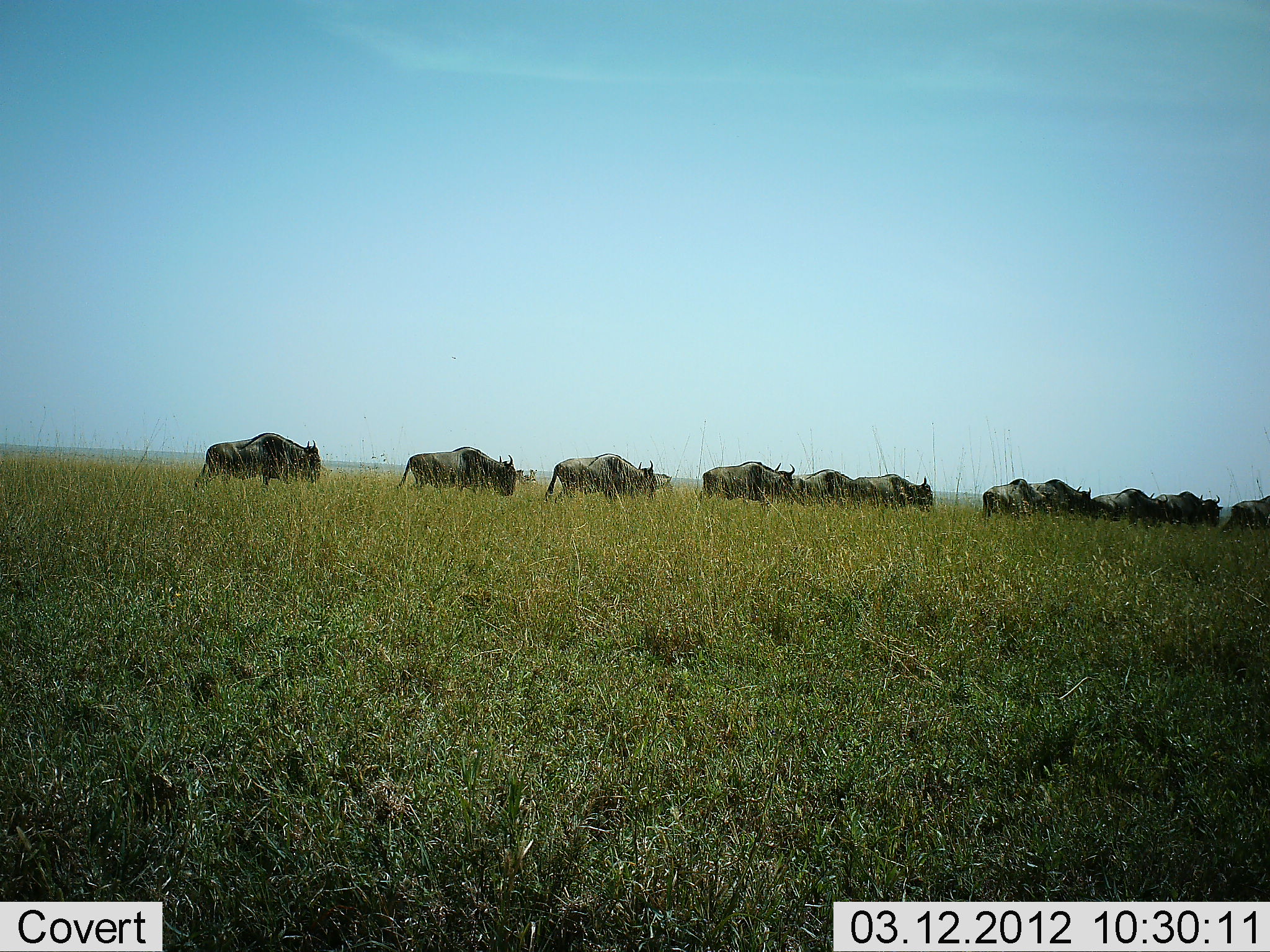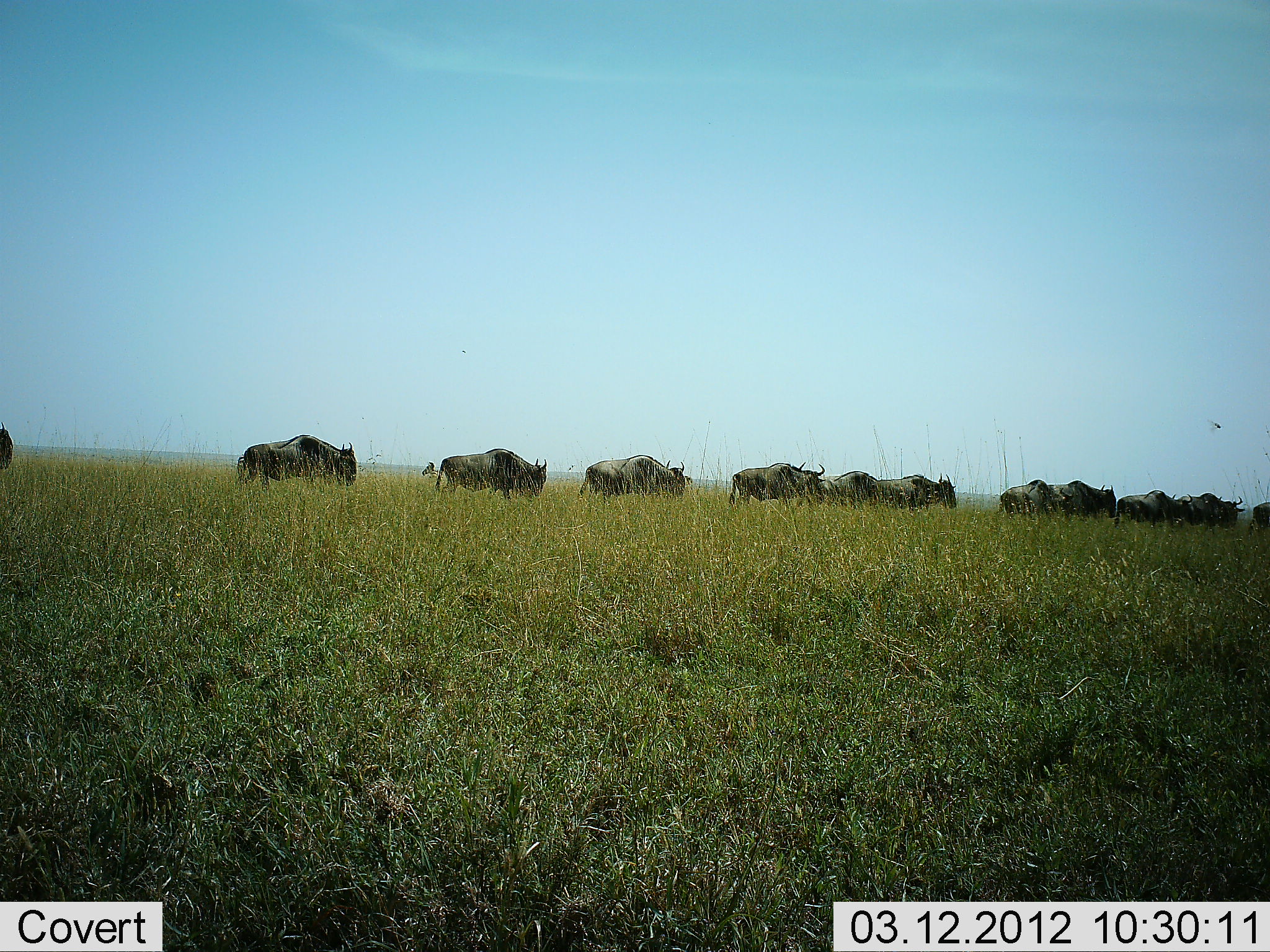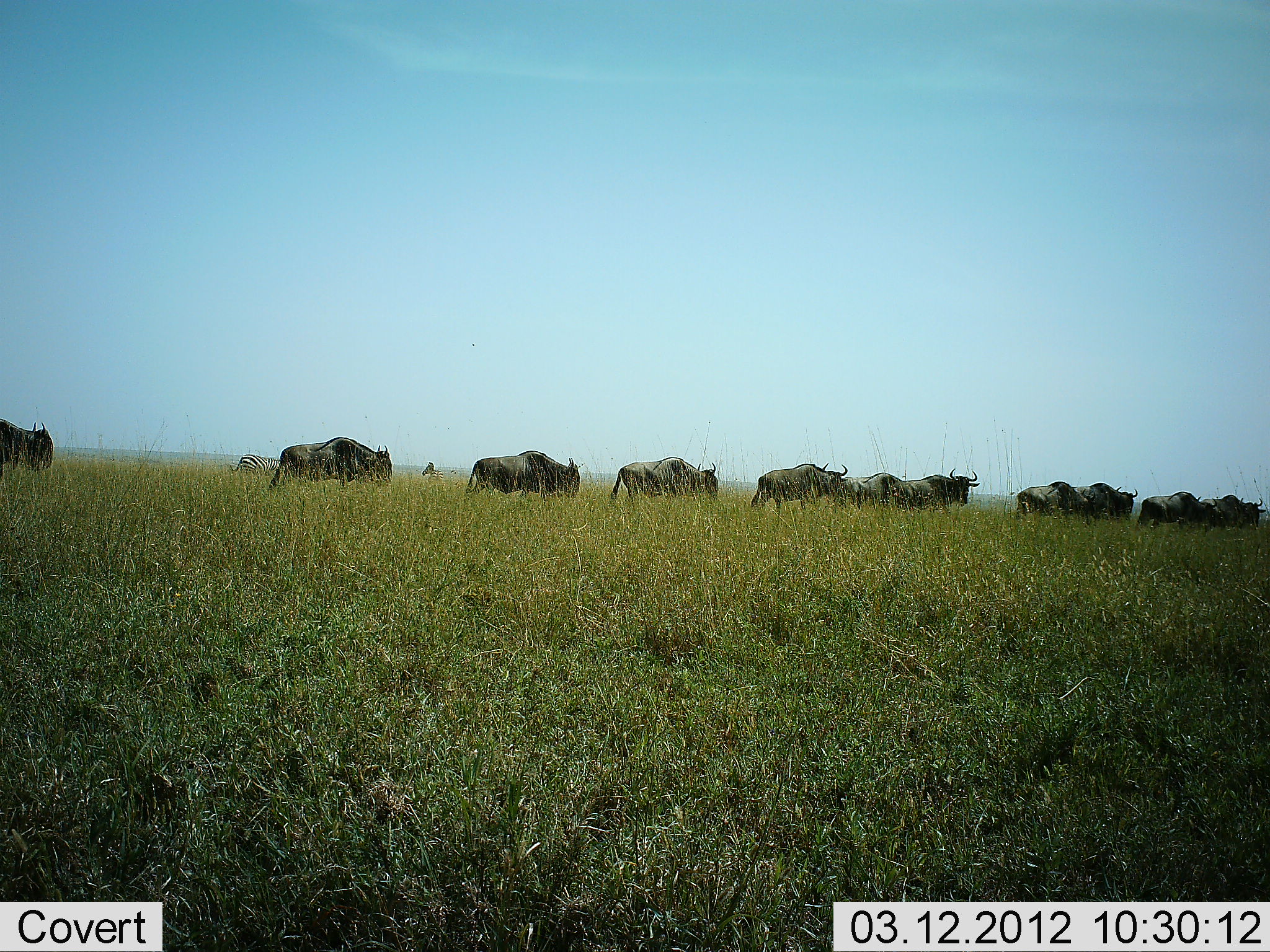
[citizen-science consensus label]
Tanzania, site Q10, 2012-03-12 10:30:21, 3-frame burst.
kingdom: Animalia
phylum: Chordata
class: Mammalia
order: Artiodactyla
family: Bovidae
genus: Connochaetes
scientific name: Connochaetes taurinus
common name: blue wildebeest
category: wildebeest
Wildebeest (blue wildebeest) (Connochaetes taurinus), count 11-50. Behavior (volunteer vote fractions): standing 13%, resting 0%, moving 100%, interacting 0%. Young present (vote fraction): 0%. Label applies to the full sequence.